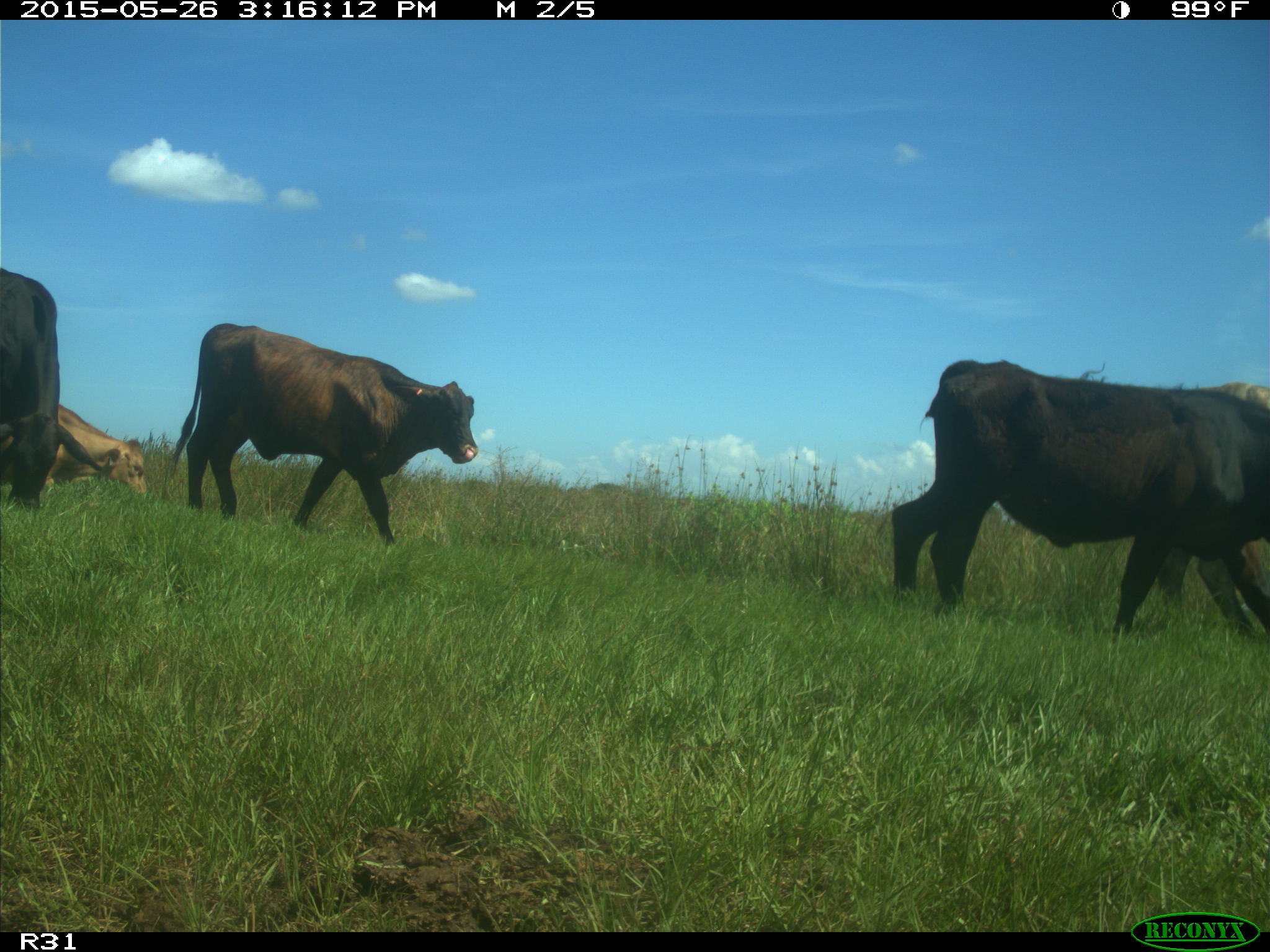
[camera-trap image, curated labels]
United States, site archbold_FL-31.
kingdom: Animalia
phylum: Chordata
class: Mammalia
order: Artiodactyla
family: Bovidae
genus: Bos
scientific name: Bos taurus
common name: domestic cow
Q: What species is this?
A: Bos taurus (domestic cow).